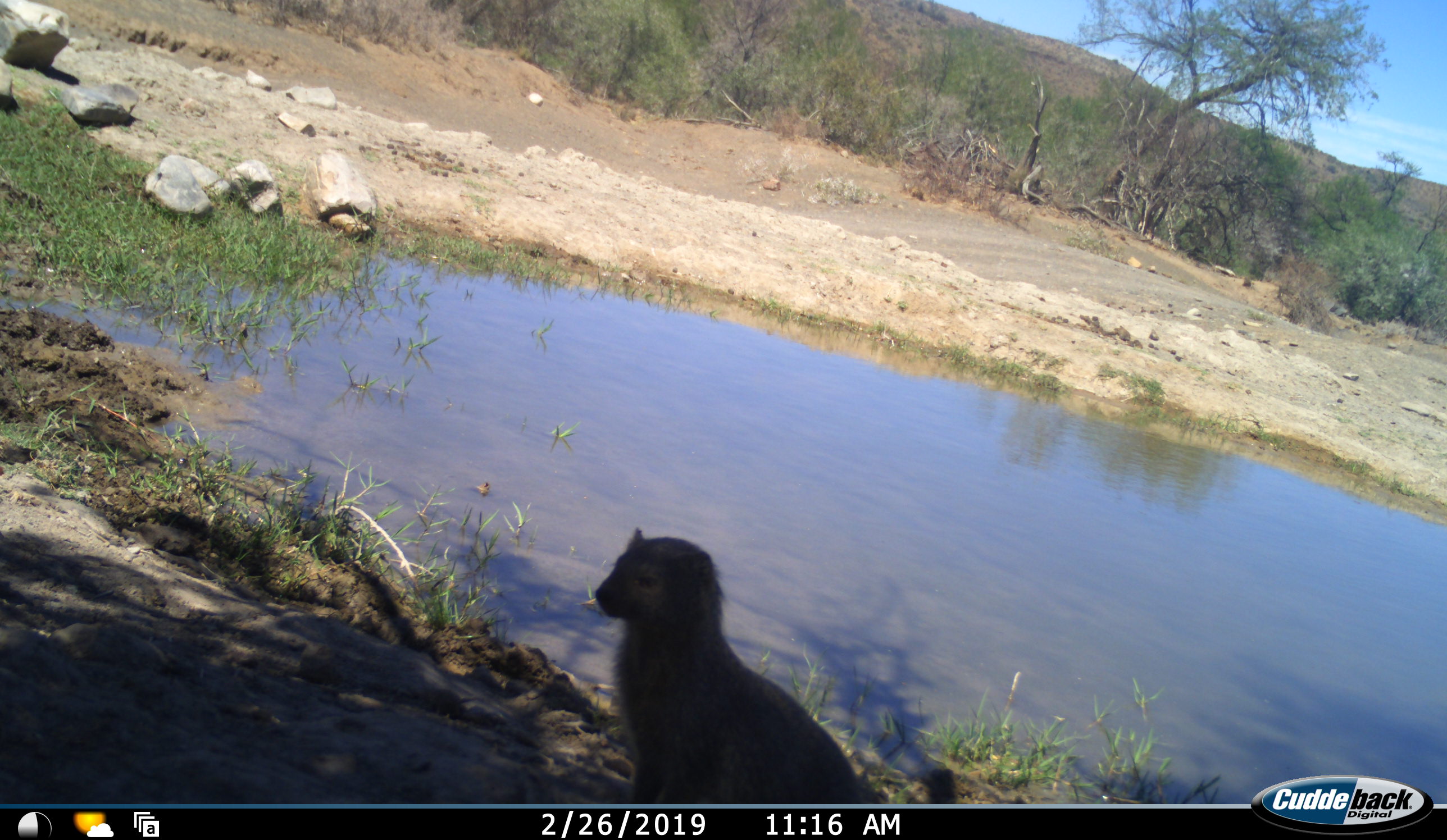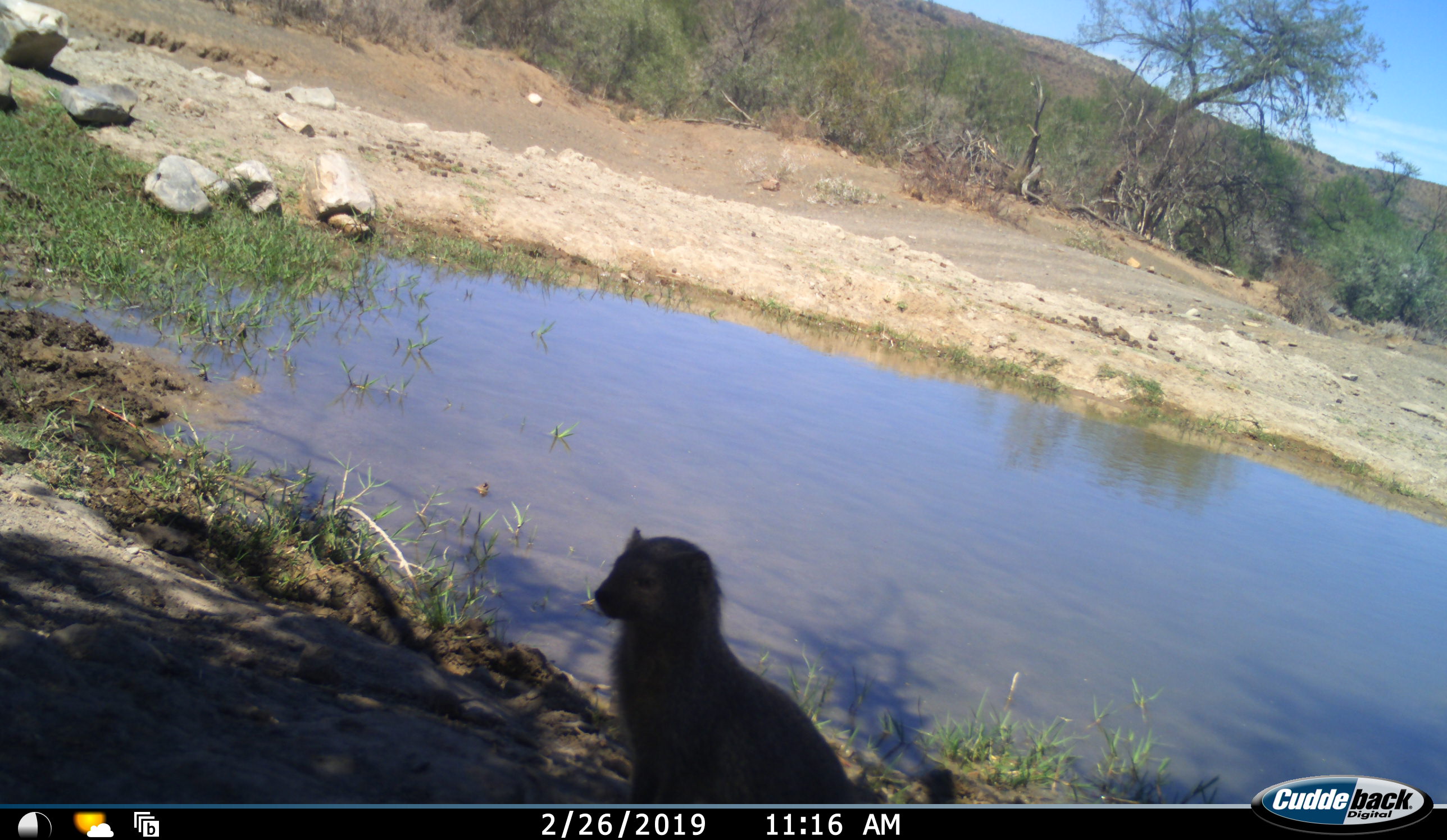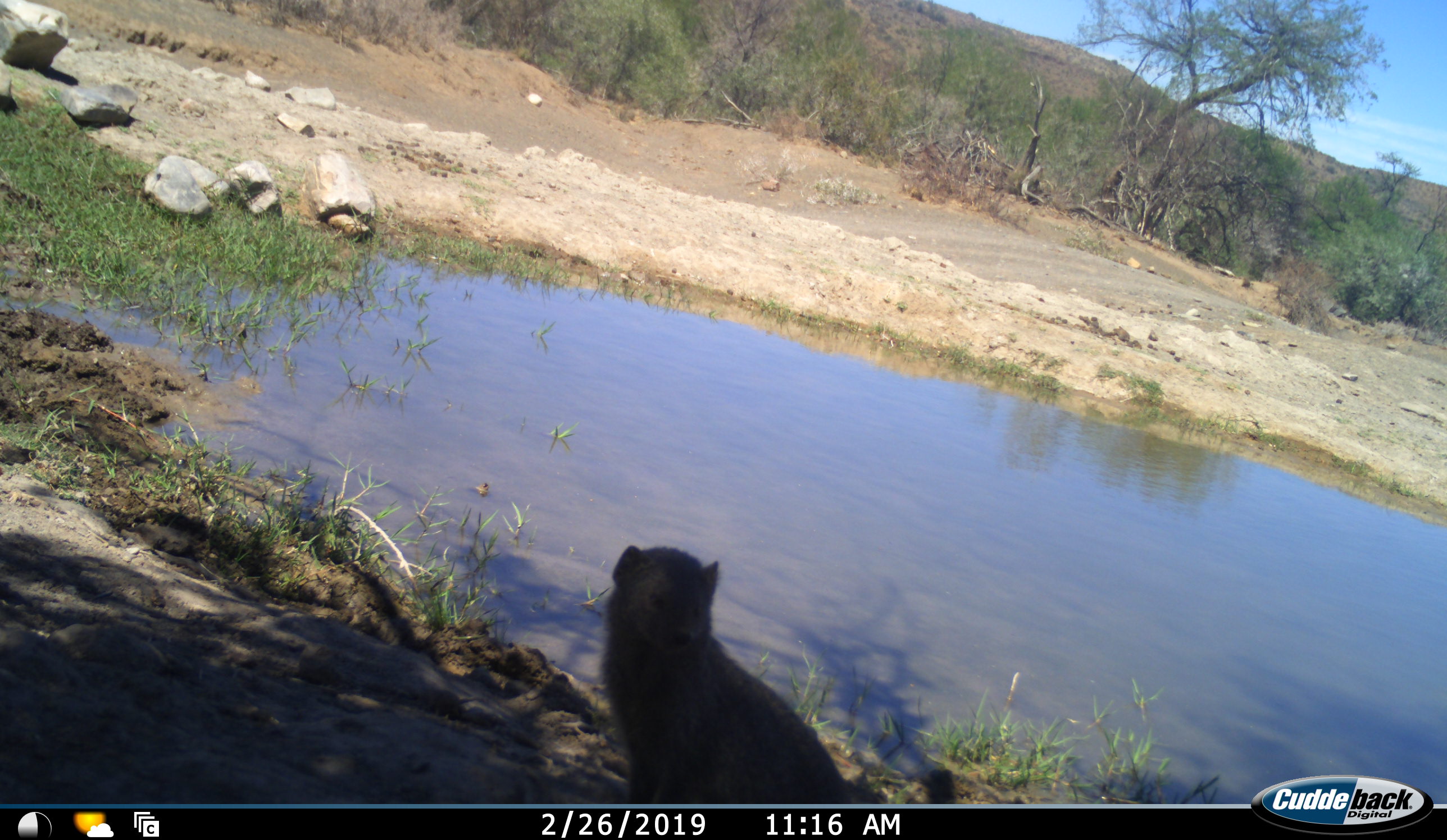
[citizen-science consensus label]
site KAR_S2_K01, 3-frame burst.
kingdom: Animalia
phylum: Chordata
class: Mammalia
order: Carnivora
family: Herpestidae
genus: Herpestes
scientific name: Herpestes pulverulentus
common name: cape gray mongoose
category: mongoosesmallcapegrey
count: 1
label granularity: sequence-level